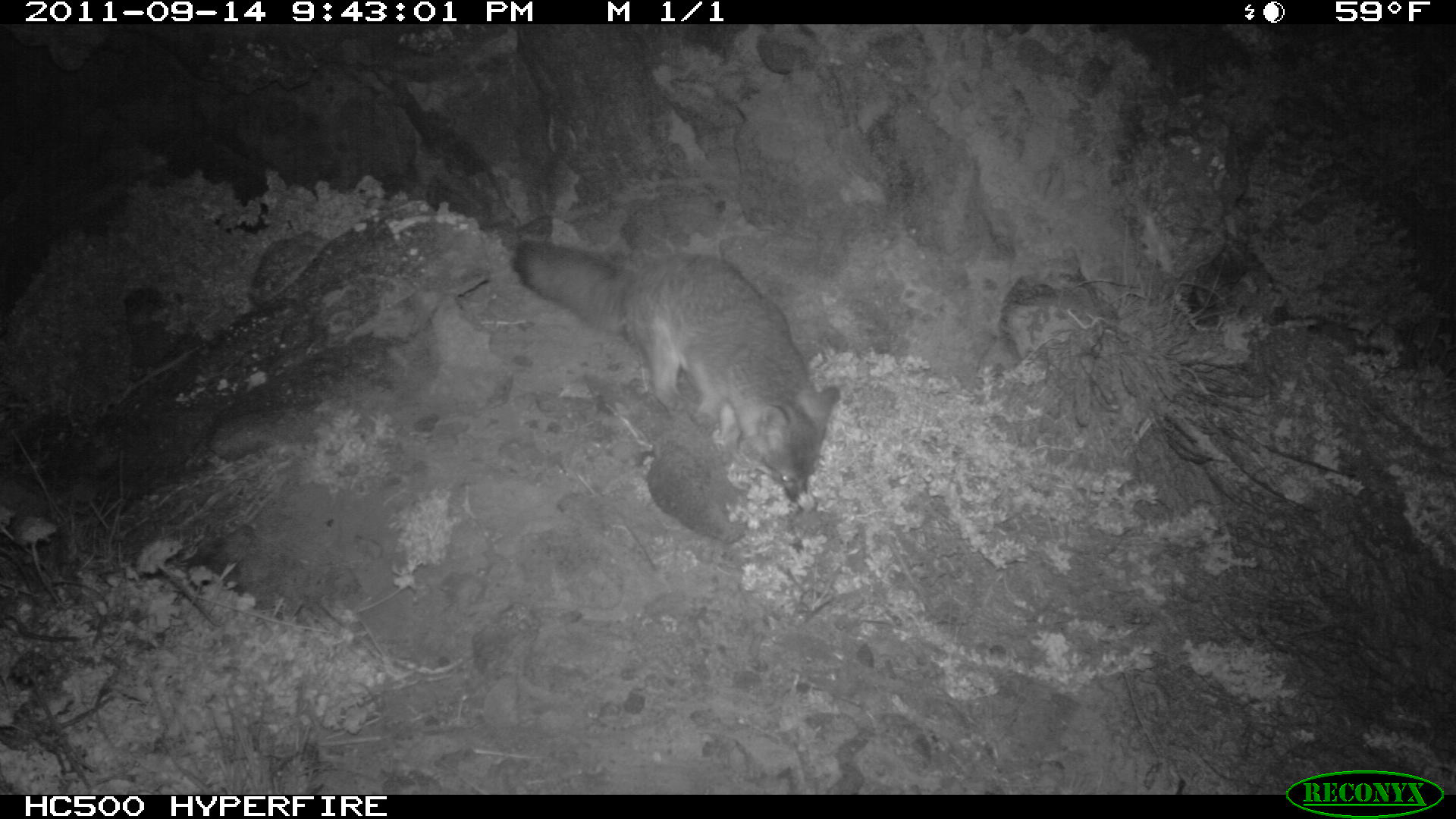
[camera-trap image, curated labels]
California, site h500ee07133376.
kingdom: Animalia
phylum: Chordata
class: Mammalia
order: Carnivora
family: Canidae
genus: Urocyon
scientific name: Urocyon littoralis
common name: island fox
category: fox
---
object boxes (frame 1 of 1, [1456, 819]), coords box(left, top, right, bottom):
fox: box(510, 237, 839, 502)